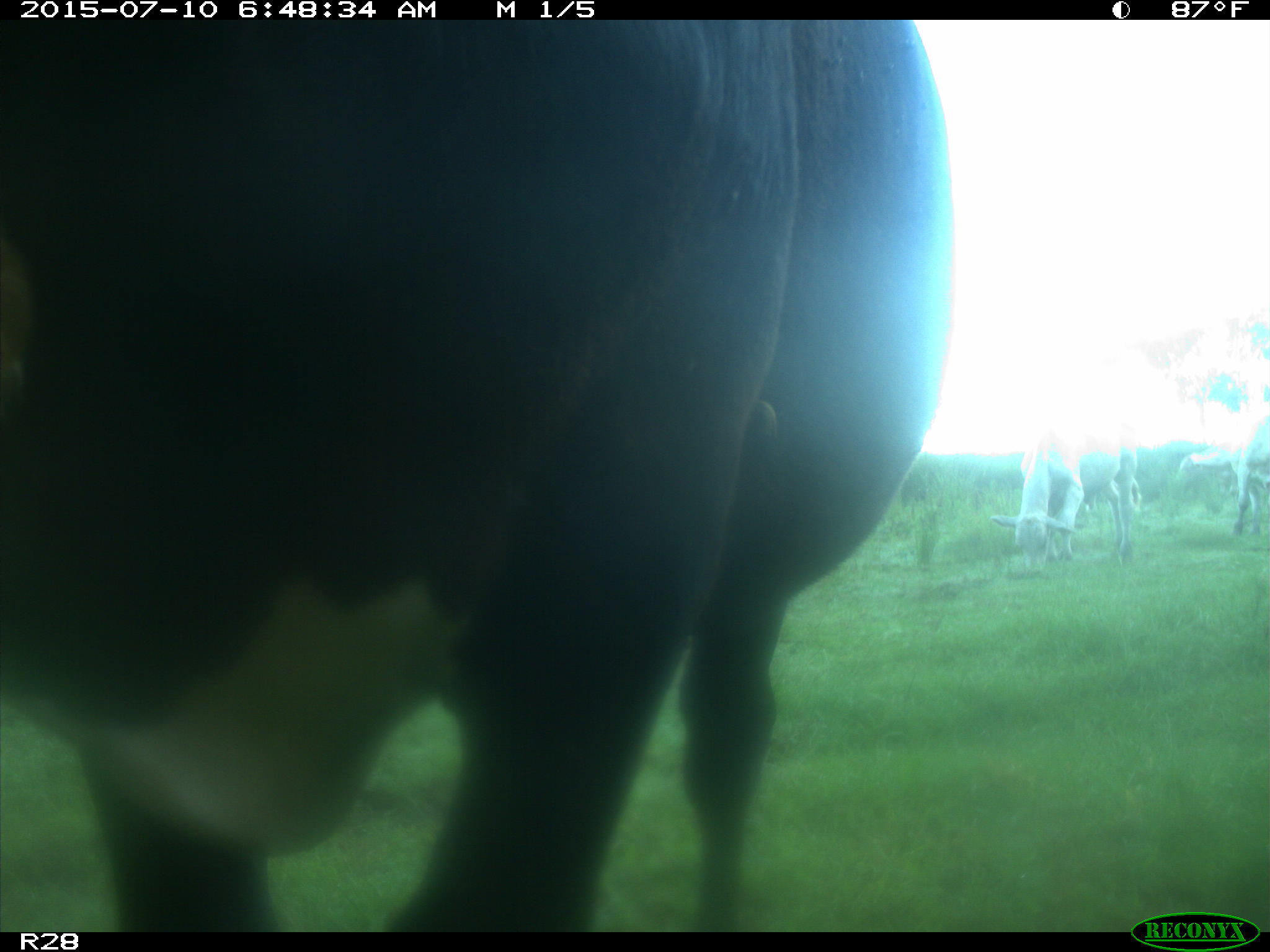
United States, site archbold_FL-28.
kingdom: Animalia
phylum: Chordata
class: Mammalia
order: Artiodactyla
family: Bovidae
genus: Bos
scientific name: Bos taurus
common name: domestic cow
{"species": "Bos taurus (domestic cow)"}